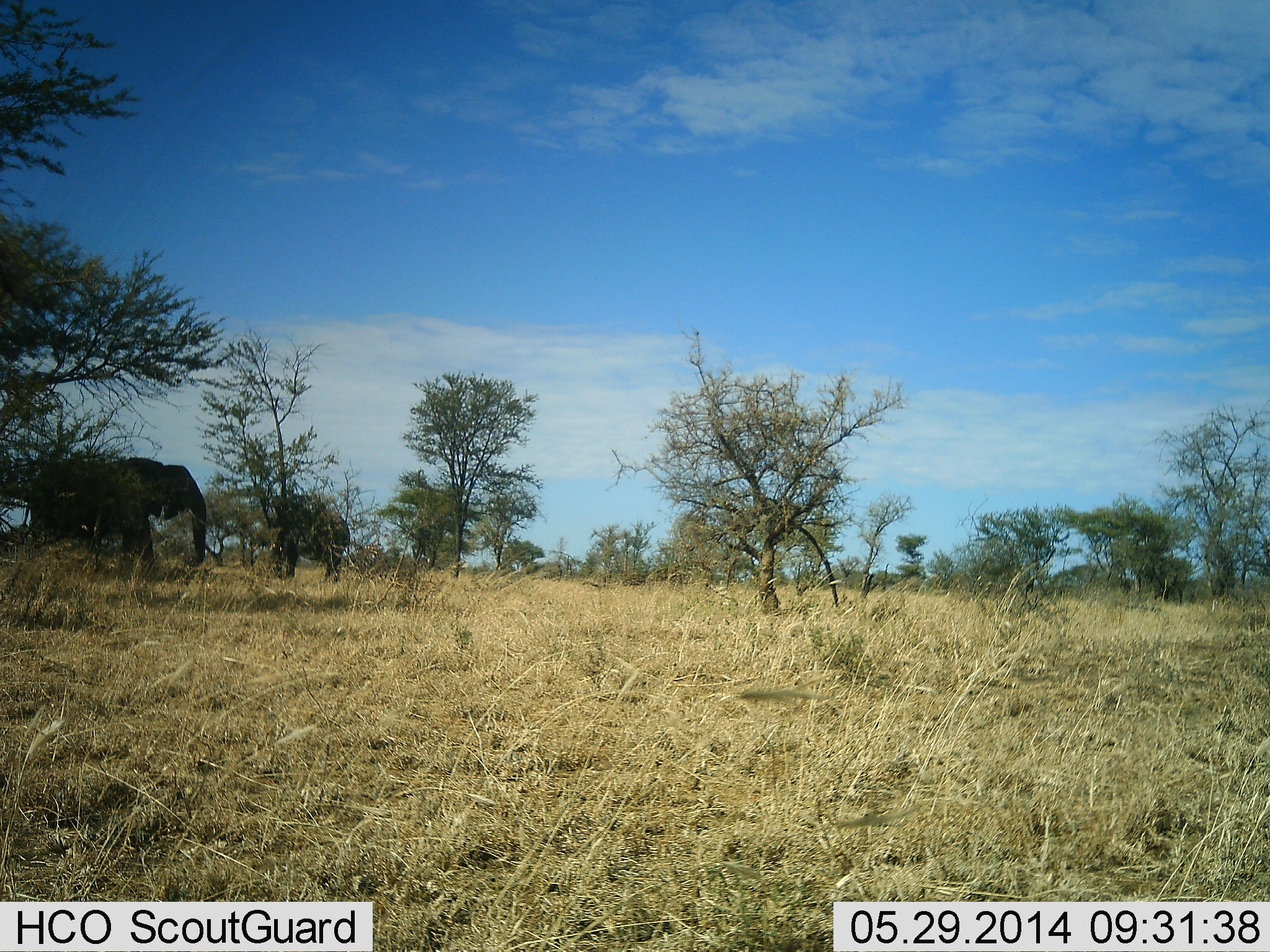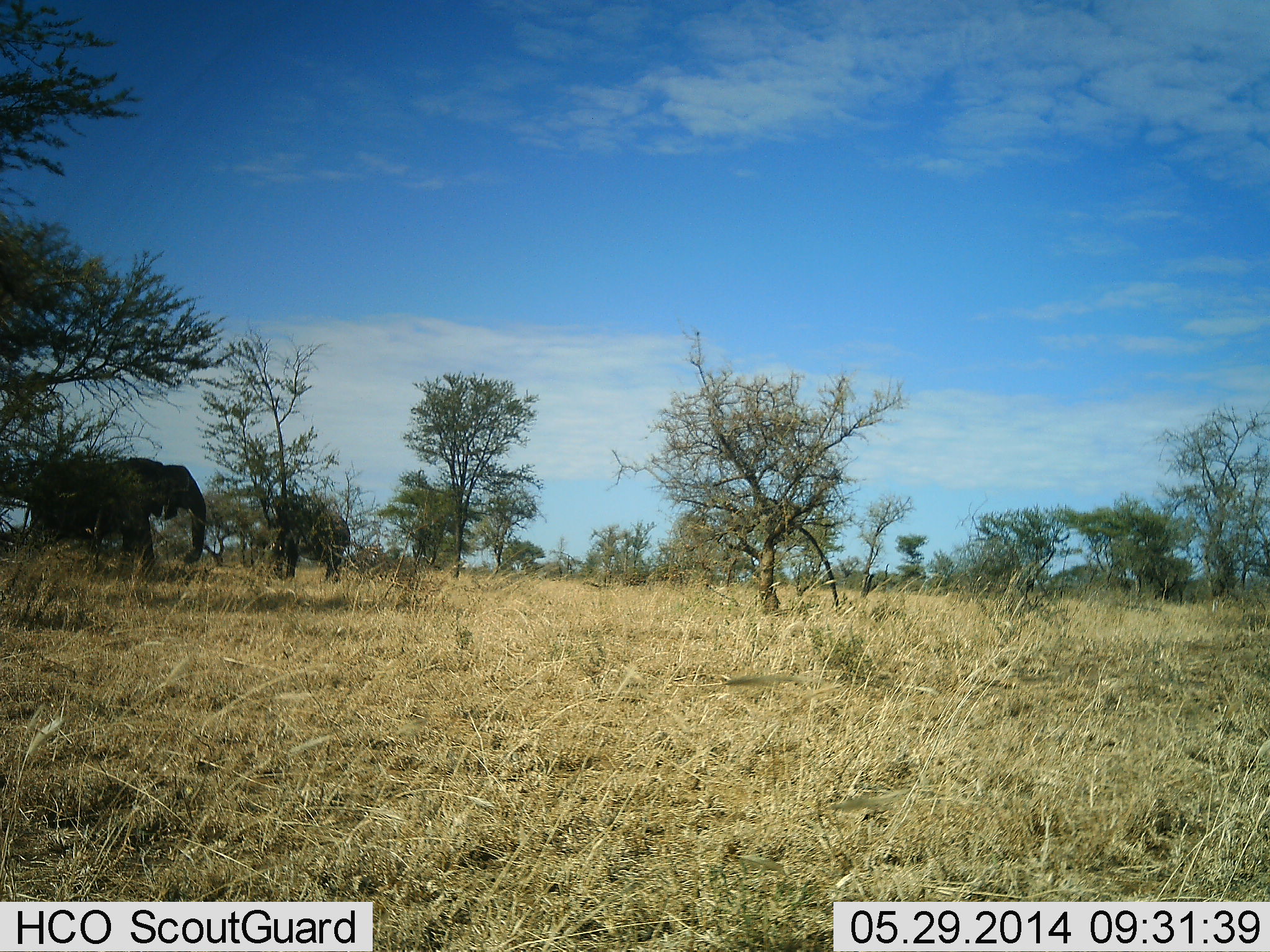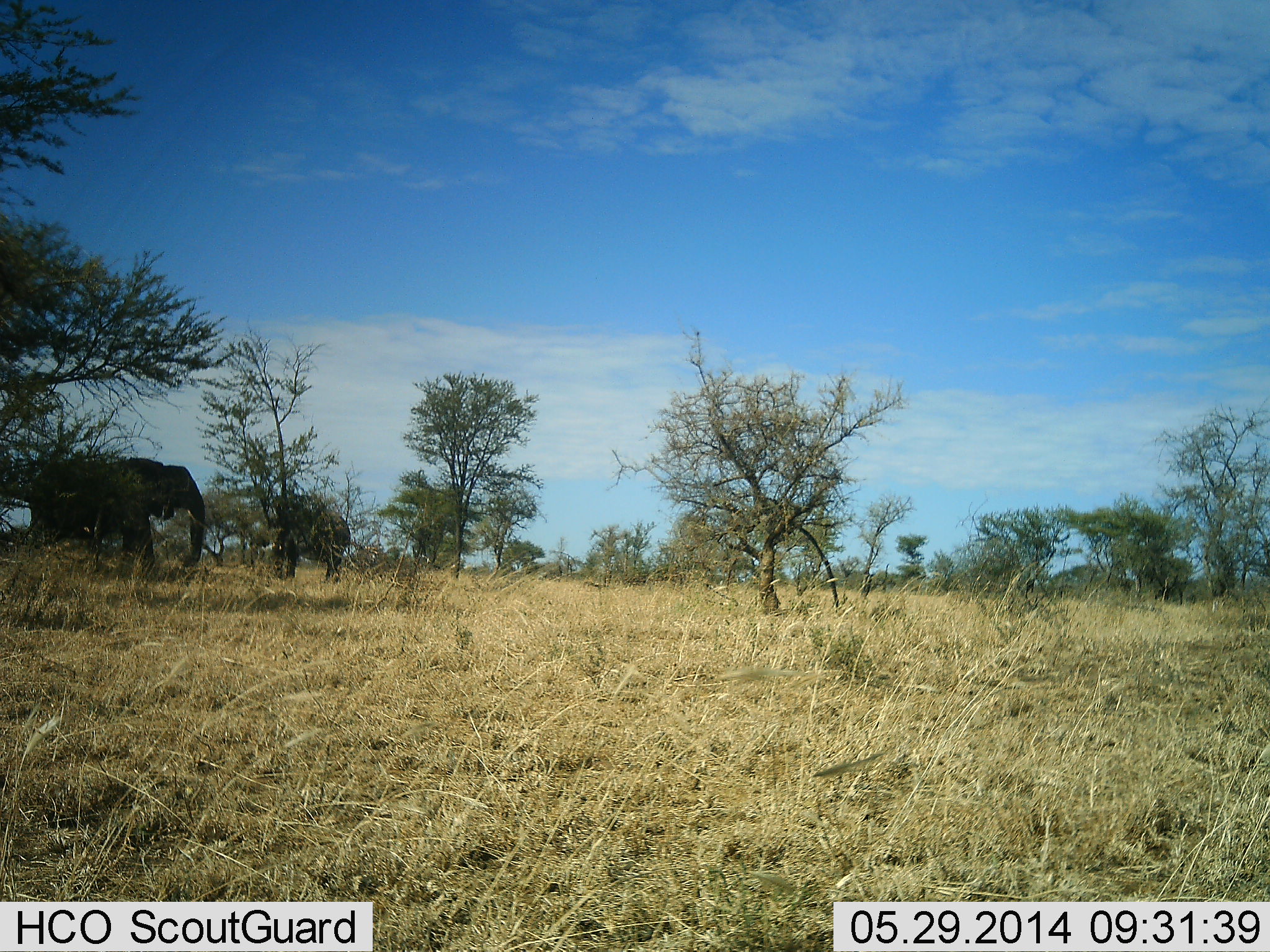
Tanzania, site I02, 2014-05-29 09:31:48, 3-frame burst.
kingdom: Animalia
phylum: Chordata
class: Mammalia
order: Proboscidea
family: Elephantidae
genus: Loxodonta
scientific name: Loxodonta africana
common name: african bush elephant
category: elephant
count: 2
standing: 70%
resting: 10%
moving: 20%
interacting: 0%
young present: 0%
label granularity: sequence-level